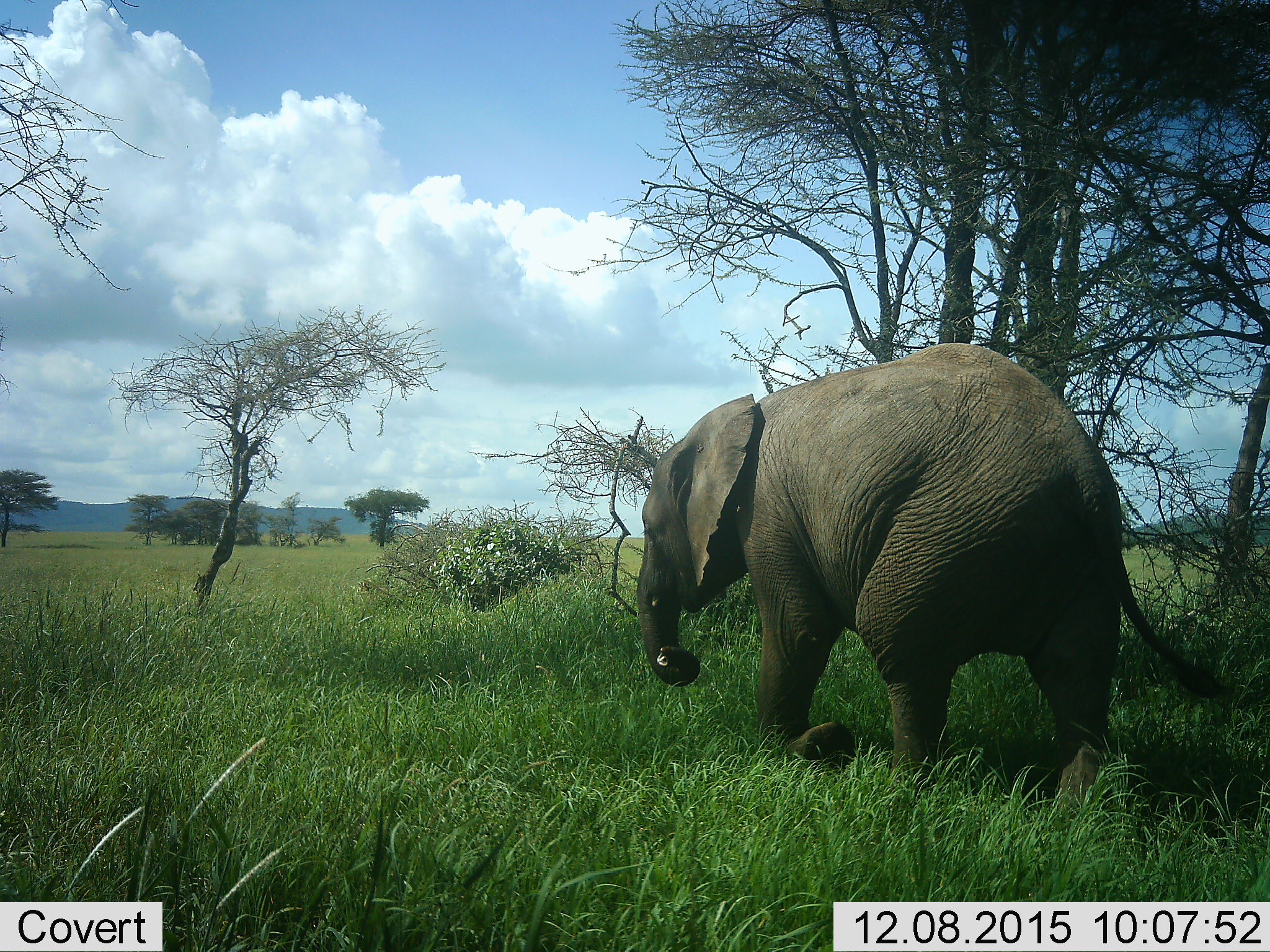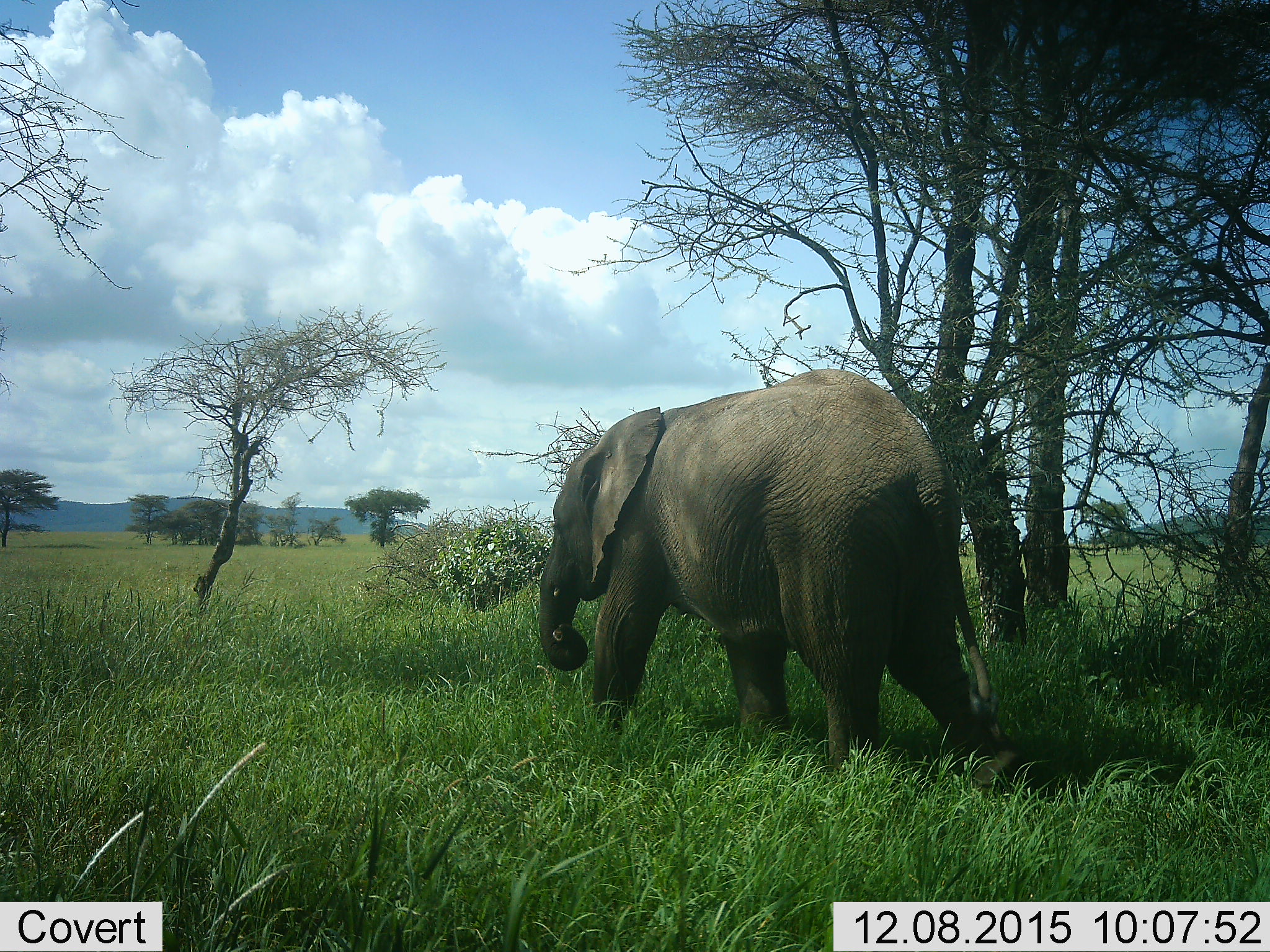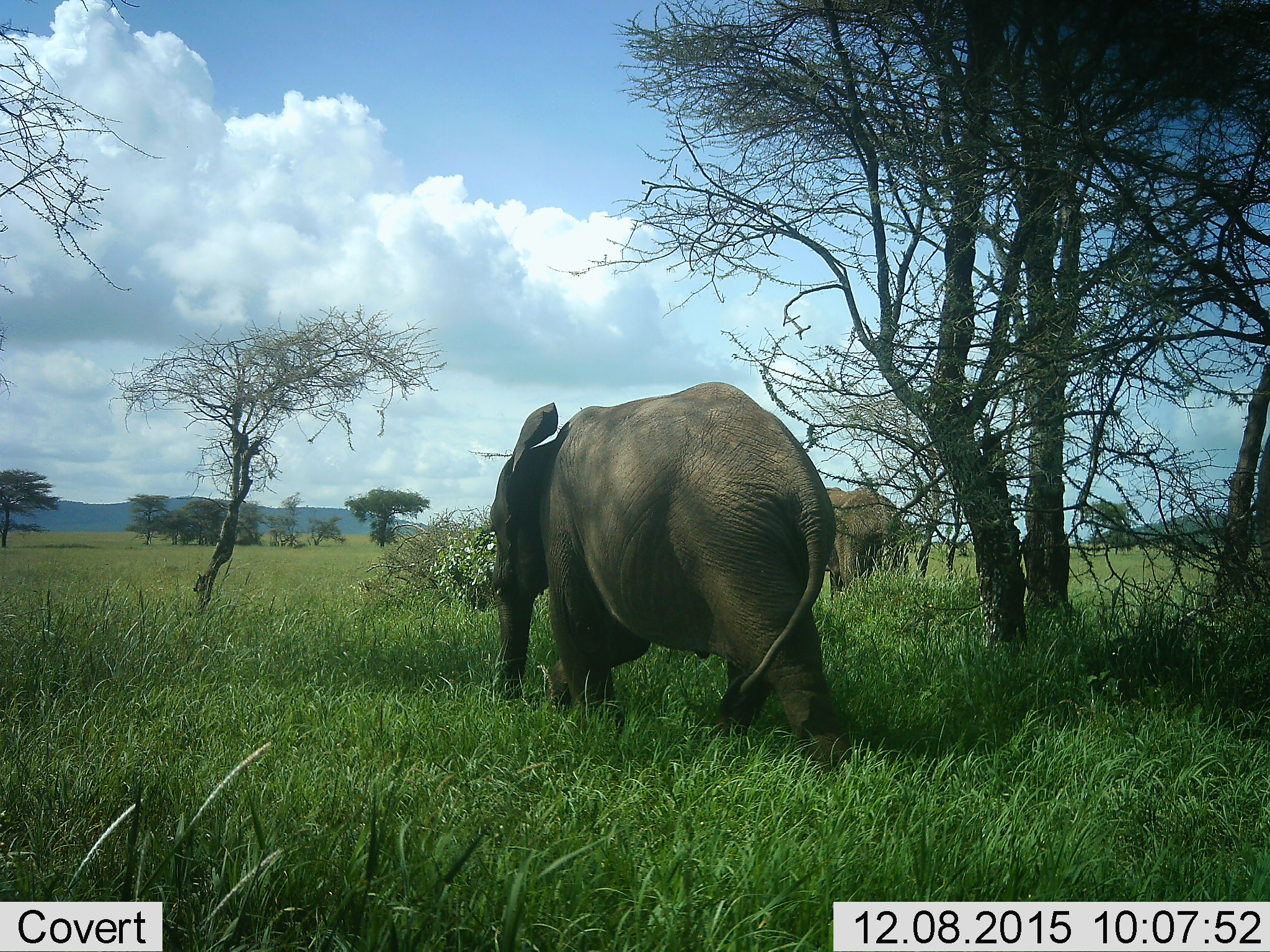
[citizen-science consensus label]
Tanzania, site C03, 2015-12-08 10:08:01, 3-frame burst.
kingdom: Animalia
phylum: Chordata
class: Mammalia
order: Proboscidea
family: Elephantidae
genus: Loxodonta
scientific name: Loxodonta africana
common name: african bush elephant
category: elephant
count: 2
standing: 47%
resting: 0%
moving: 100%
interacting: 0%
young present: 5%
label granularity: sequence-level